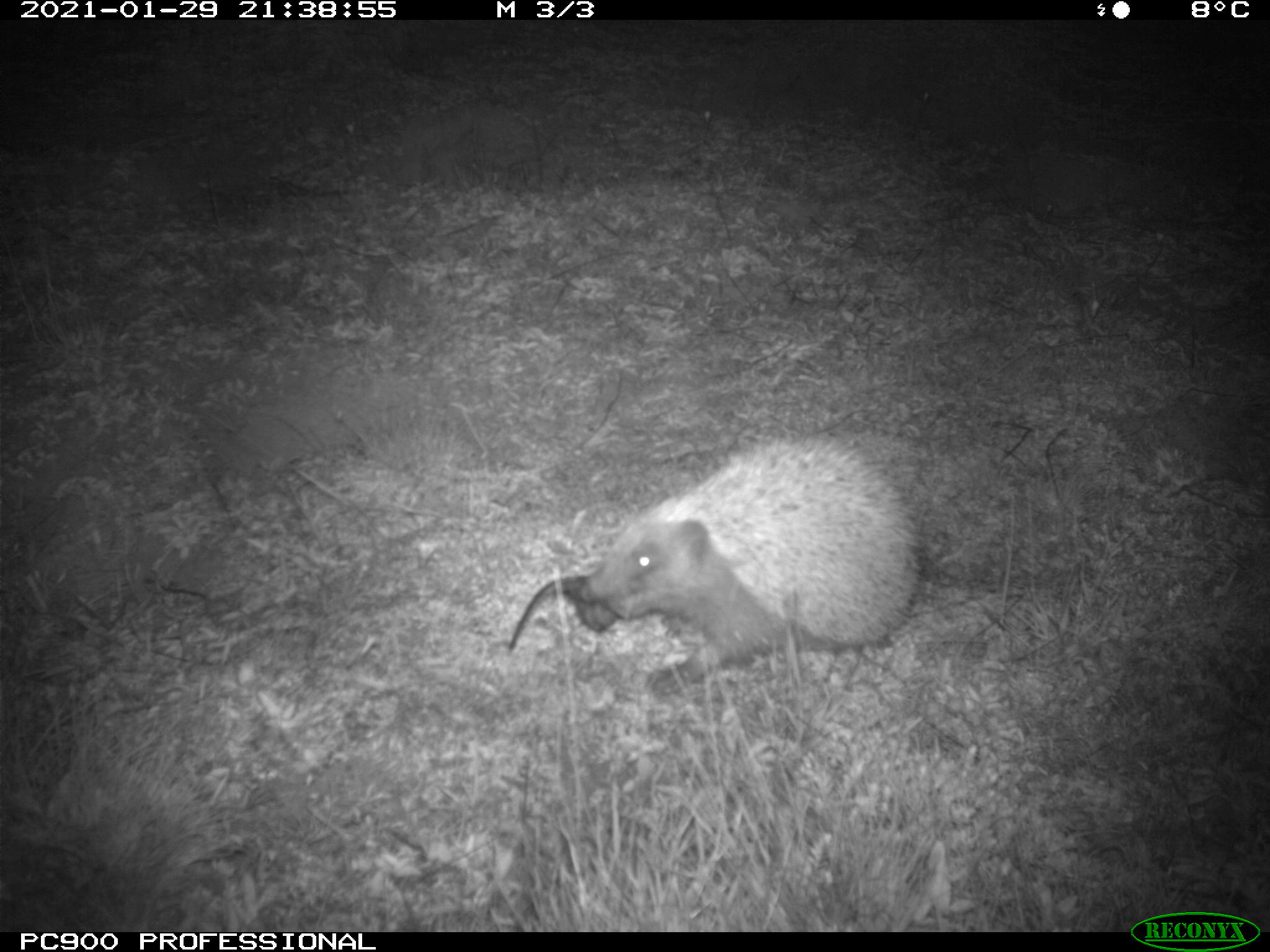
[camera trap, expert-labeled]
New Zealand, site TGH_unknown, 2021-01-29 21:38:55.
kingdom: Animalia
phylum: Chordata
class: Mammalia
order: Eulipotyphla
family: Erinaceidae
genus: Erinaceus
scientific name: Erinaceus europaeus europaeus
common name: european hedgehog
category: hedgehog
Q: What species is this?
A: Hedgehog (european hedgehog) (Erinaceus europaeus europaeus).